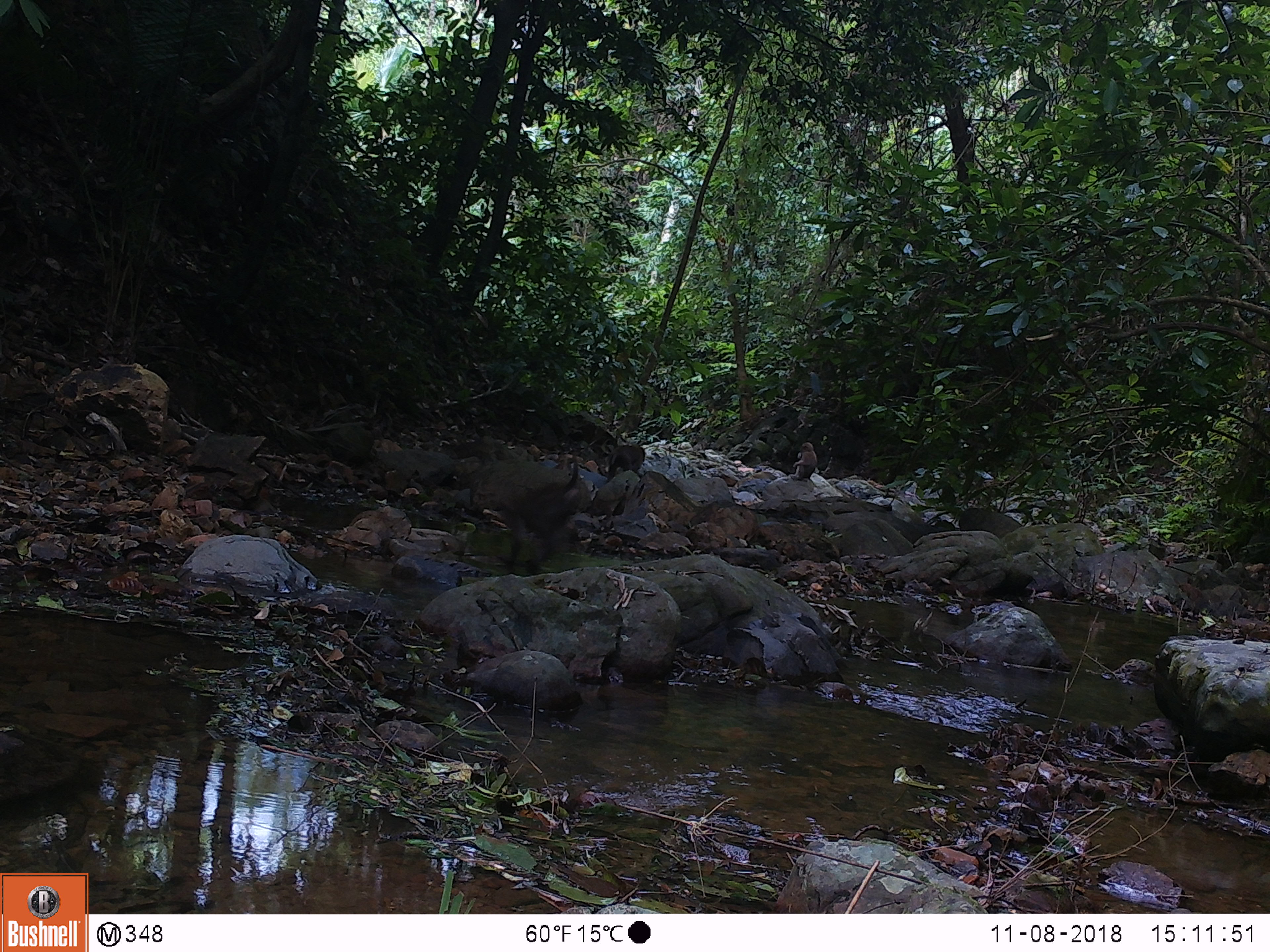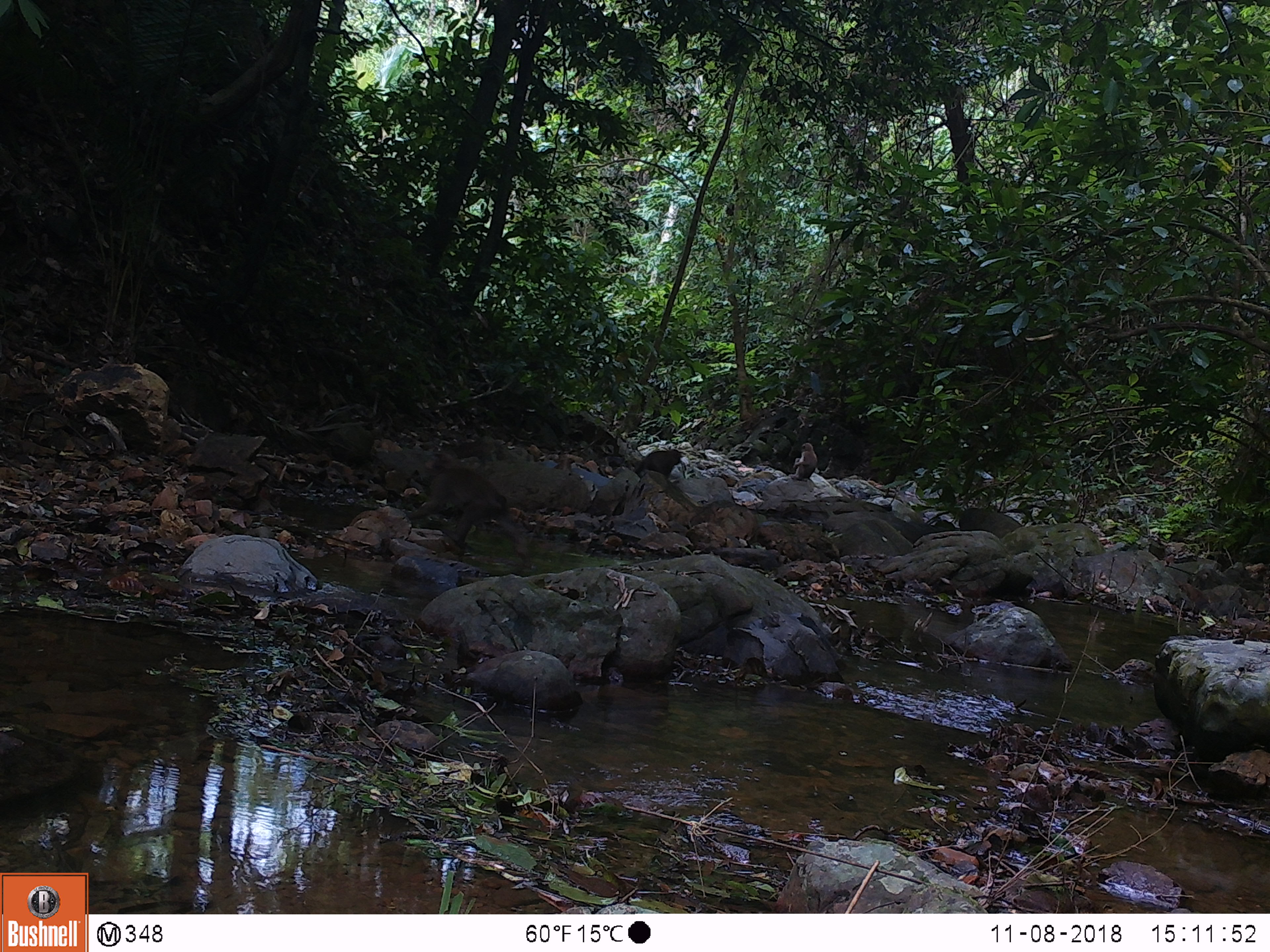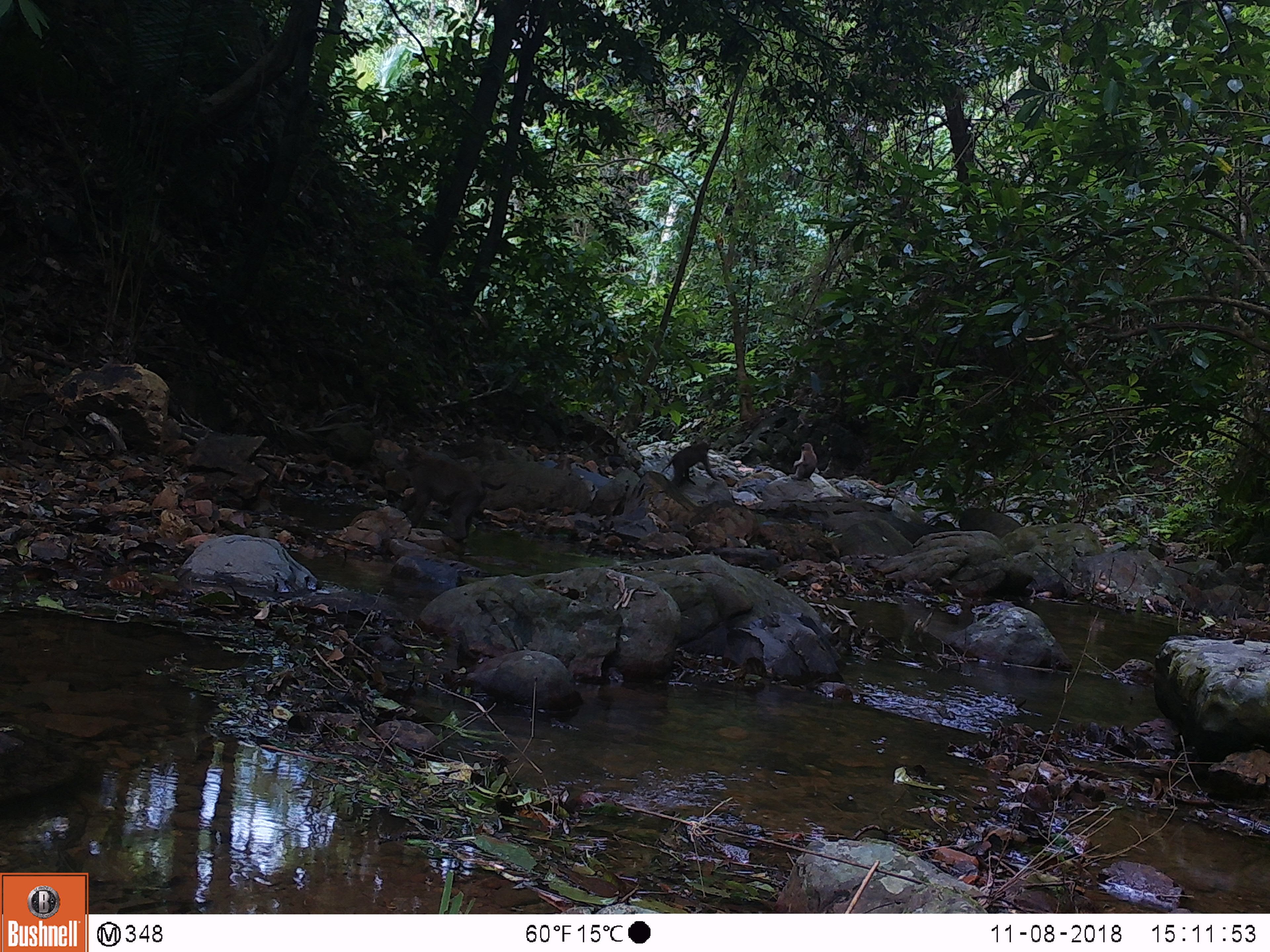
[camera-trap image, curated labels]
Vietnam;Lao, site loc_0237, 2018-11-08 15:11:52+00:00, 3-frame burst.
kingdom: Animalia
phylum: Chordata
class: Mammalia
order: Primates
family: Cercopithecidae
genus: Macaca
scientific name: Macaca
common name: macaques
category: assam or rhesus macaque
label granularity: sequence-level